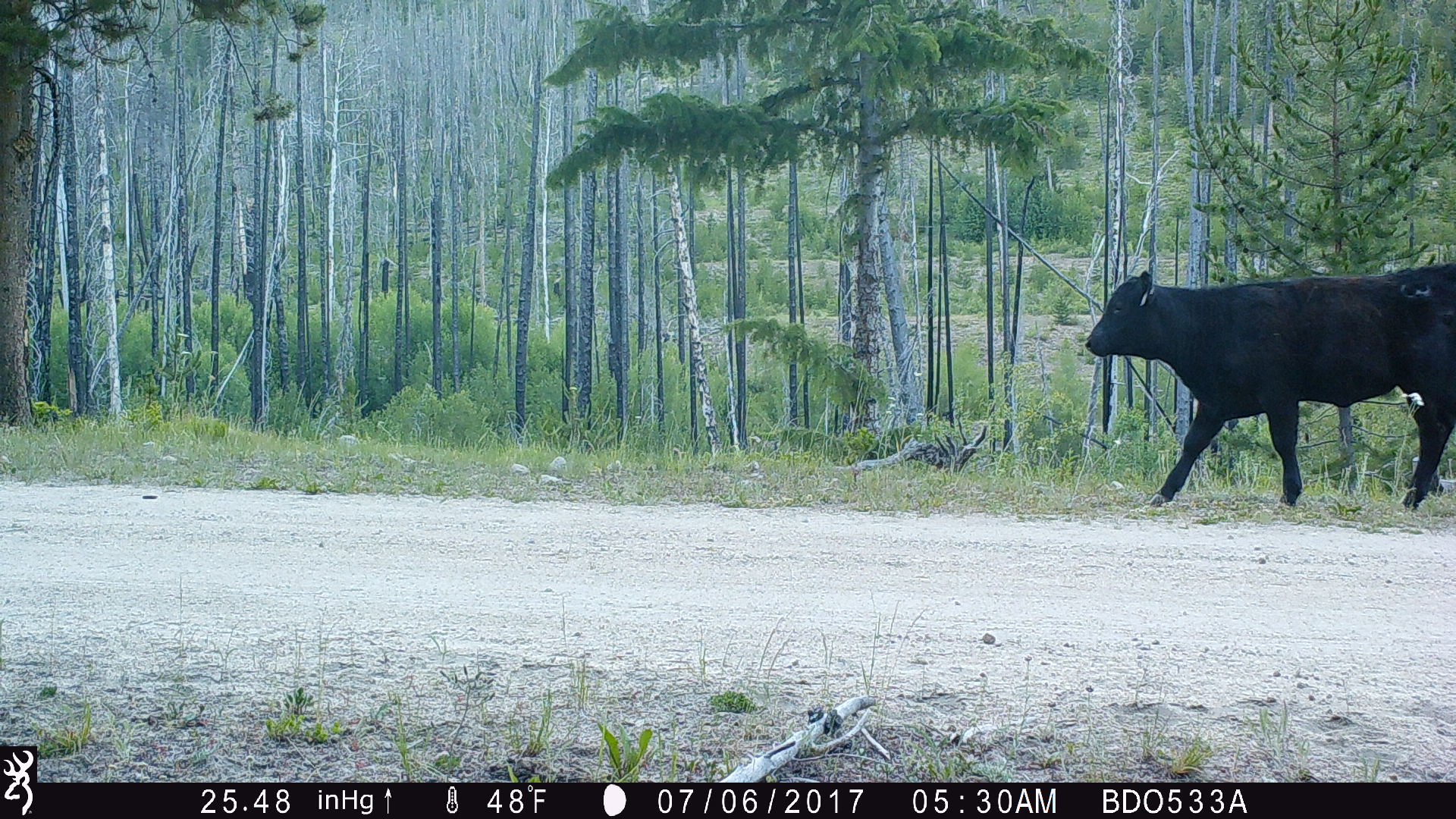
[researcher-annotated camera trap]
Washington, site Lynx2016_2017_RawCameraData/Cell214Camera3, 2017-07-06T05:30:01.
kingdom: Animalia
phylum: Chordata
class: Mammalia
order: Artiodactyla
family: Bovidae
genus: Bos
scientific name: Bos taurus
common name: domestic cattle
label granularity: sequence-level